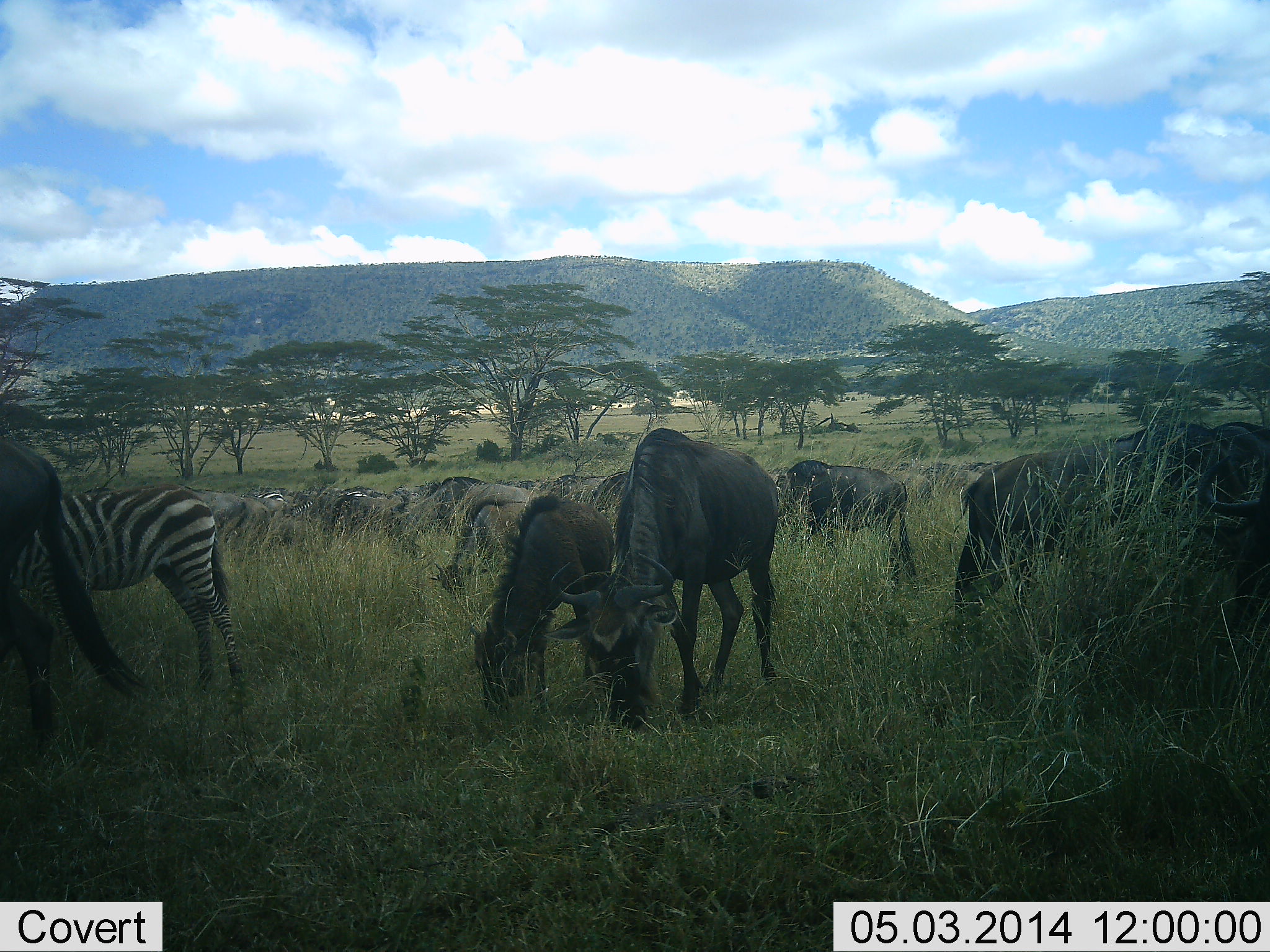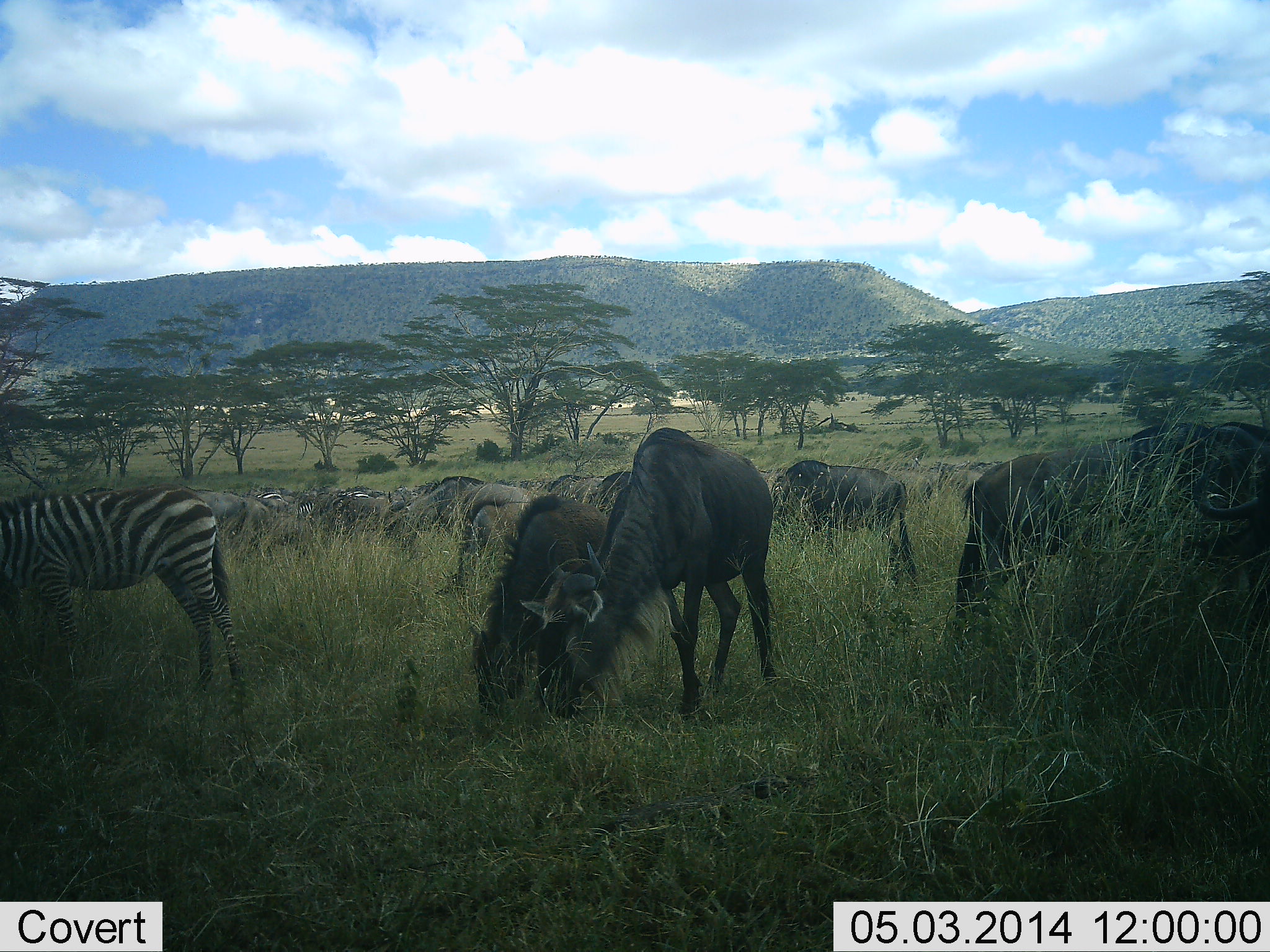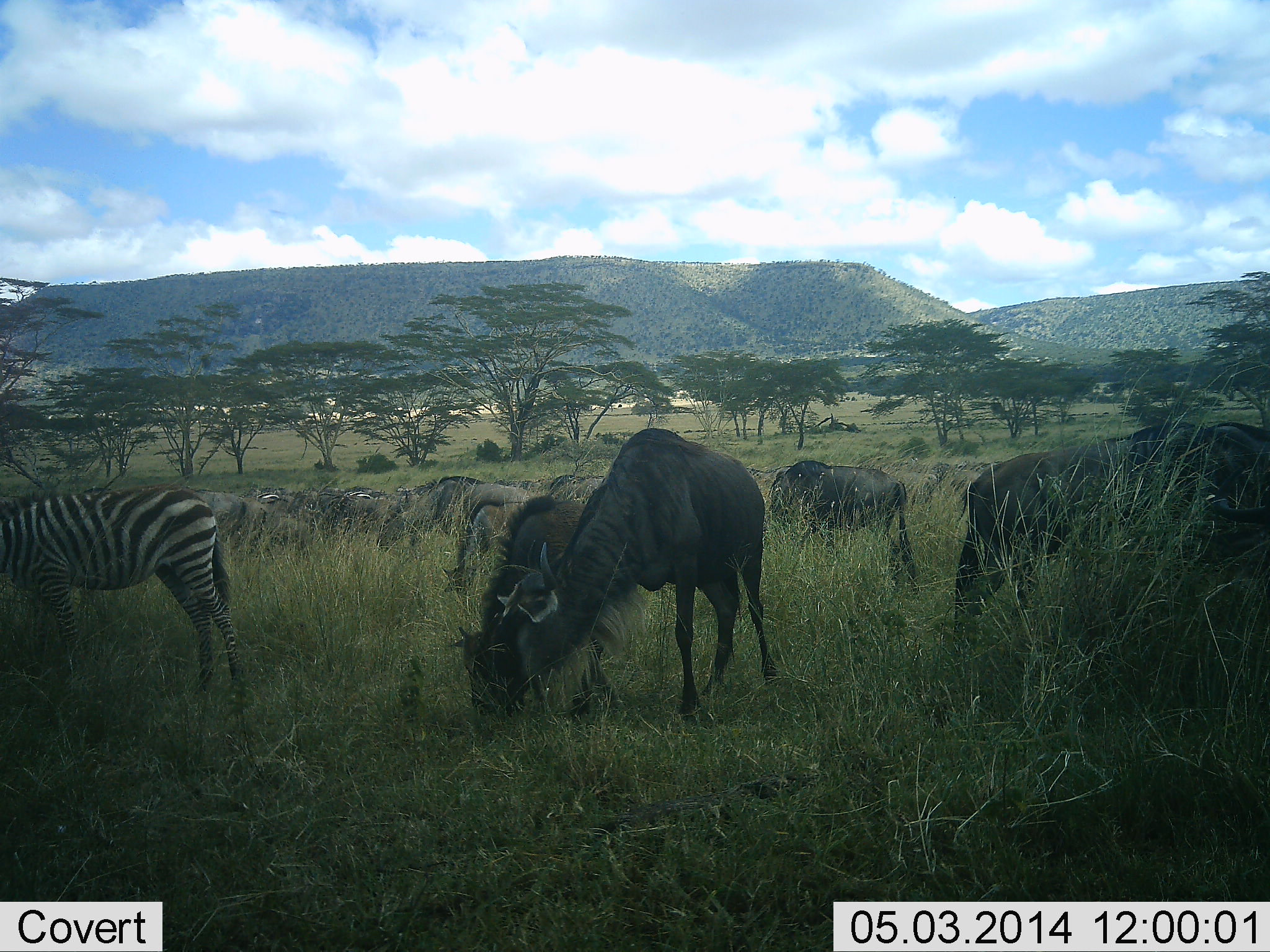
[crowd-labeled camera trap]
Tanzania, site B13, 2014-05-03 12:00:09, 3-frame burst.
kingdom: Animalia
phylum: Chordata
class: Mammalia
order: Artiodactyla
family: Bovidae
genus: Connochaetes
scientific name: Connochaetes taurinus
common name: blue wildebeest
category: wildebeest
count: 11-50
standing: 50%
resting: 0%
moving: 20%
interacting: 0%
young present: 10%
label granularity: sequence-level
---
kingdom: Animalia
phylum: Chordata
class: Mammalia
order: Perissodactyla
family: Equidae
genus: Equus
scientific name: Equus quagga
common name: plains zebra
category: zebra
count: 1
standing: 50%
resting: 0%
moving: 0%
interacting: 0%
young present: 10%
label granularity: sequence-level